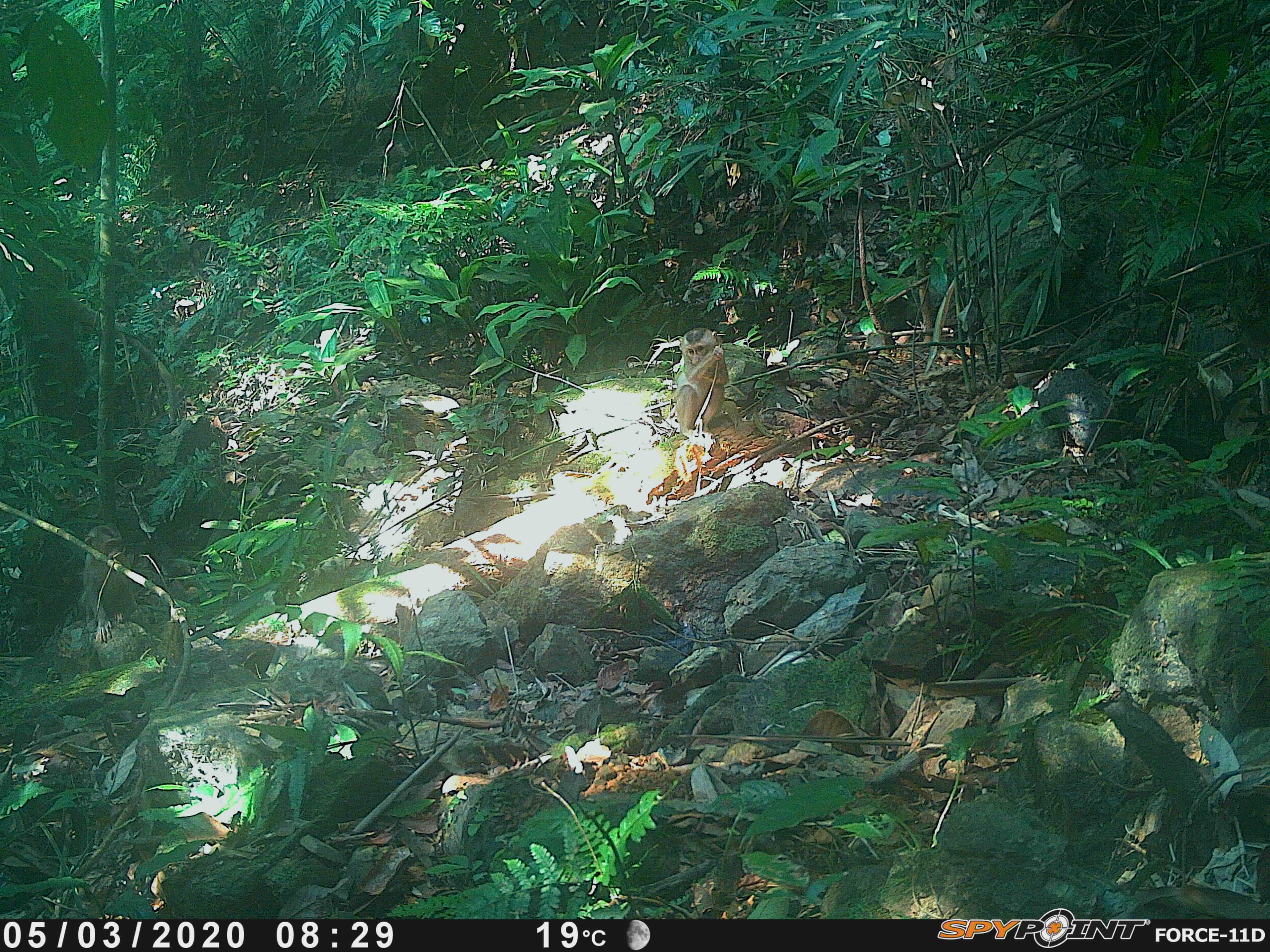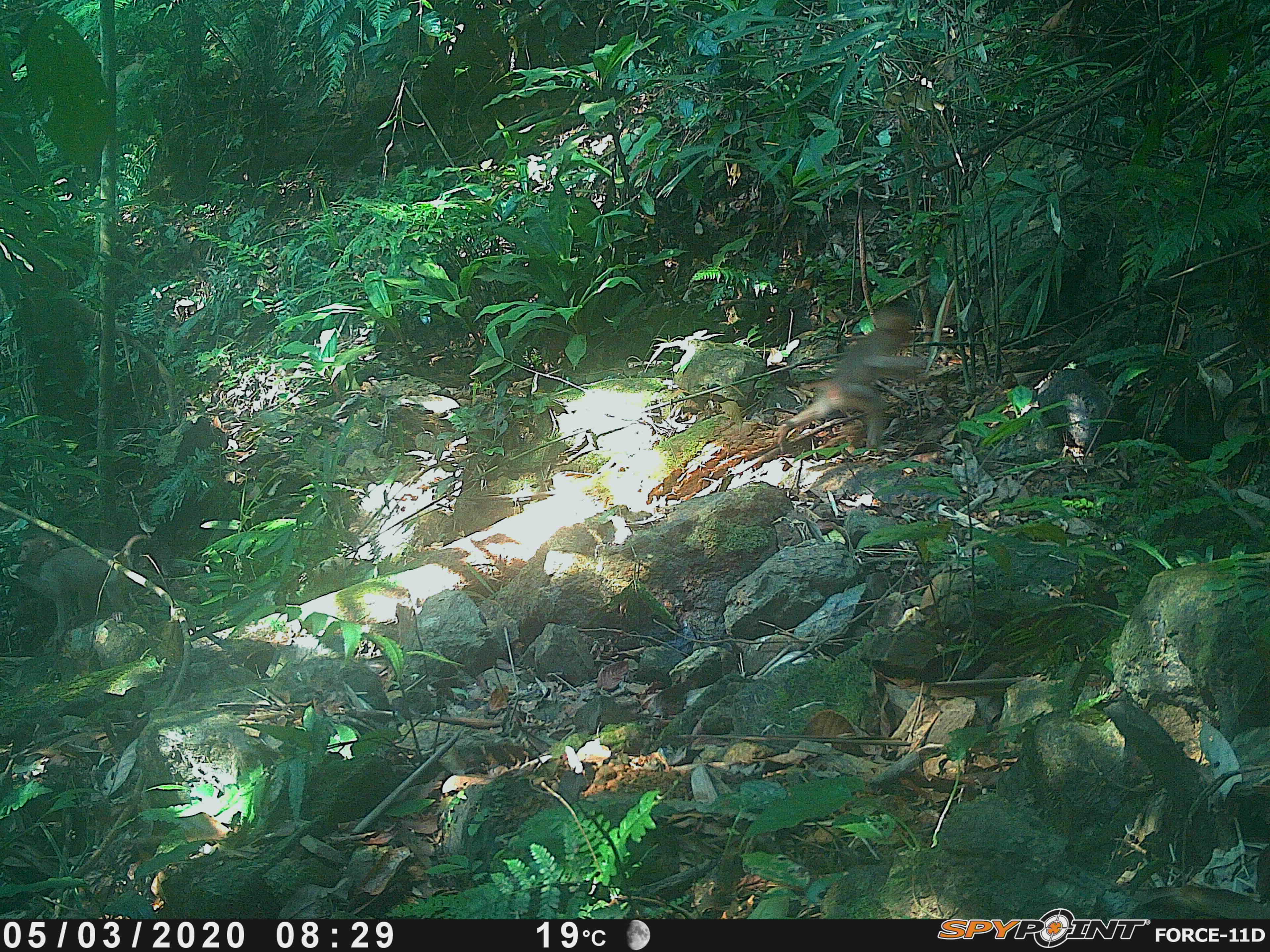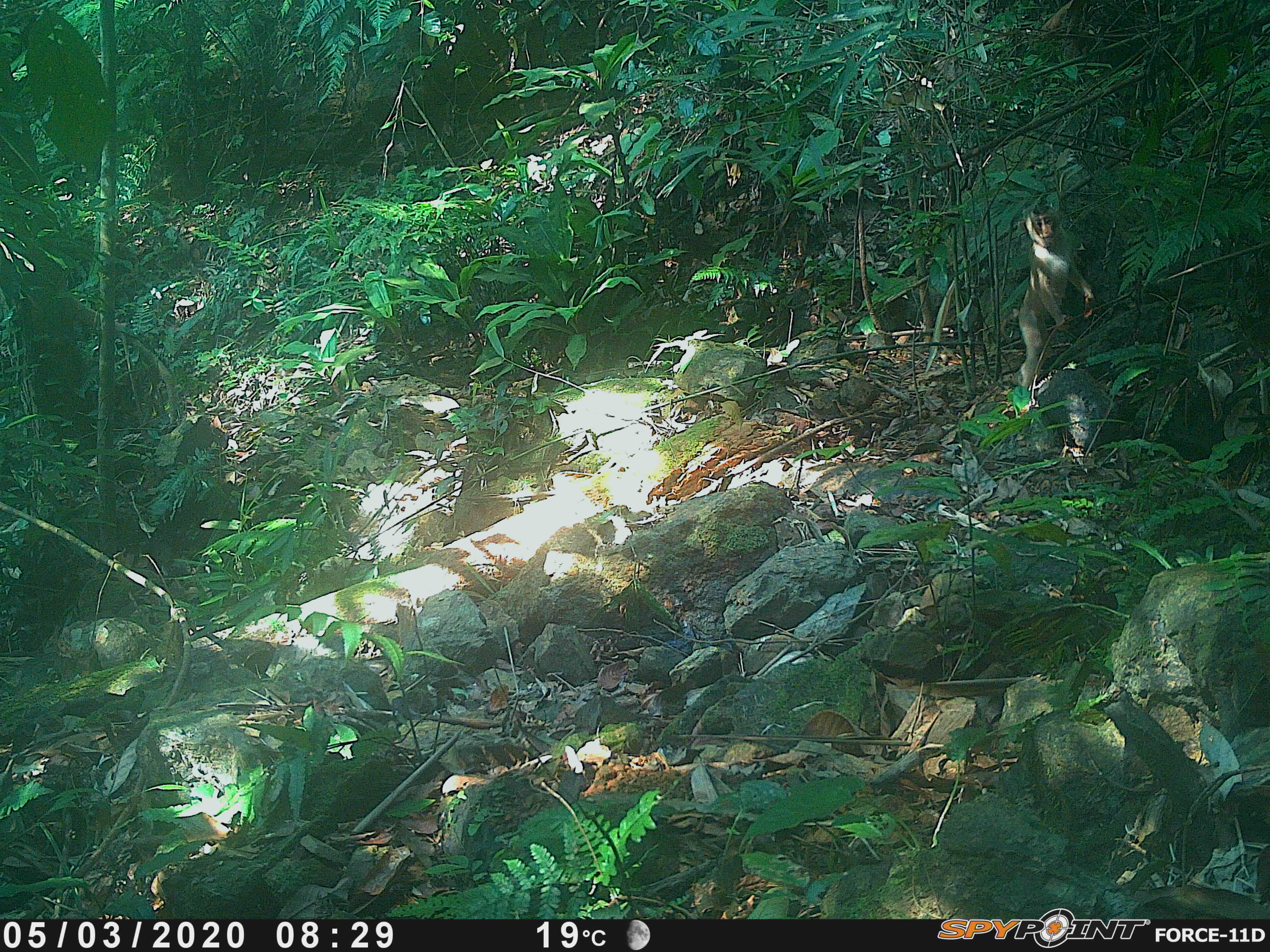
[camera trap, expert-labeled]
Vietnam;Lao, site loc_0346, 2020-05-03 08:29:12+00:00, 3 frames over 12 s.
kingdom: Animalia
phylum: Chordata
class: Mammalia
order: Primates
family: Cercopithecidae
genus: Macaca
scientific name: Macaca nemestrina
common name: pig-tailed macaque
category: pig tailed macaque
Pig tailed macaque (pig-tailed macaque) (Macaca nemestrina). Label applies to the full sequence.